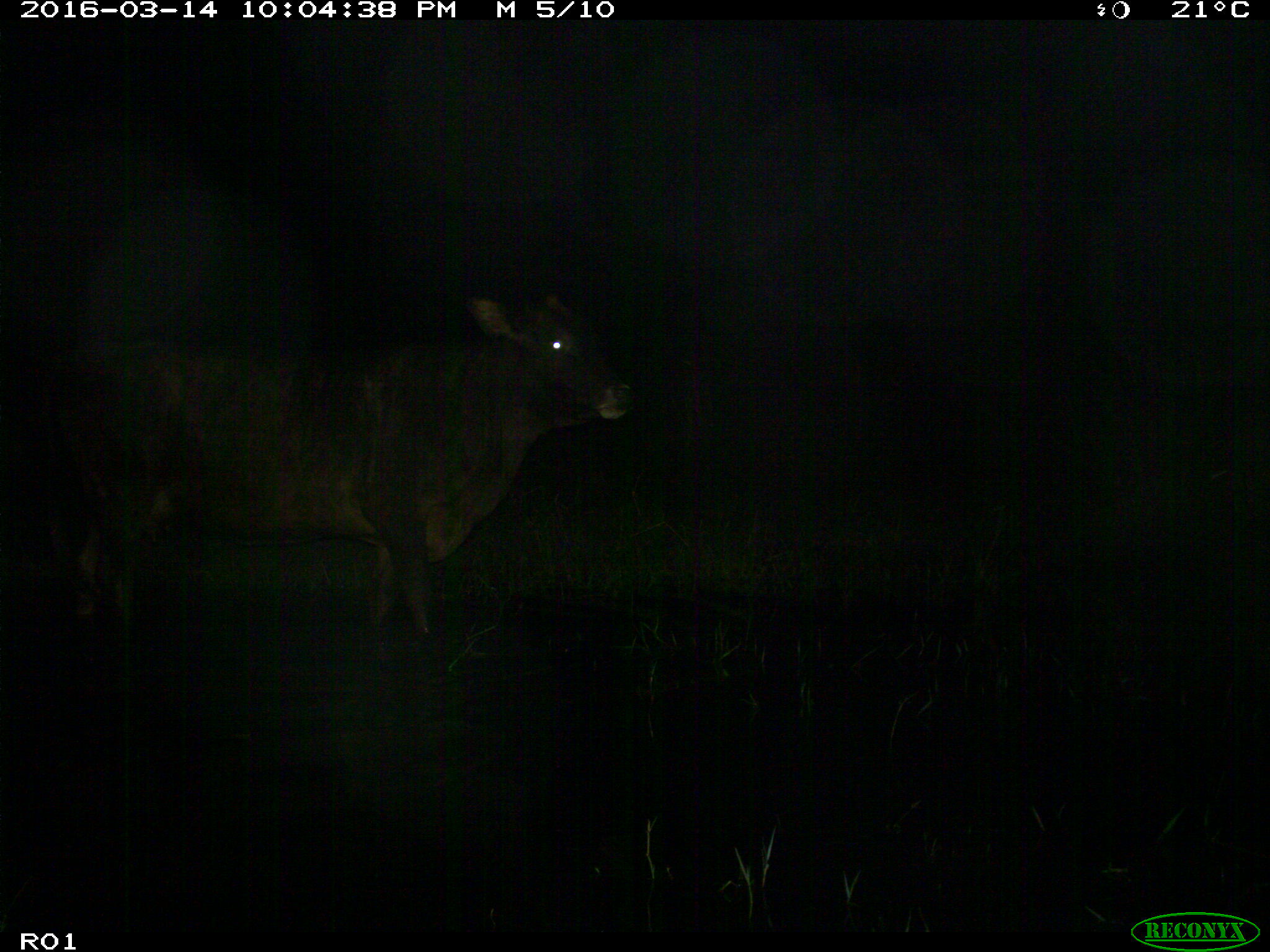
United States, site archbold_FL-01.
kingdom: Animalia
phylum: Chordata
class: Mammalia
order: Artiodactyla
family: Bovidae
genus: Bos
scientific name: Bos taurus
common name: domestic cow